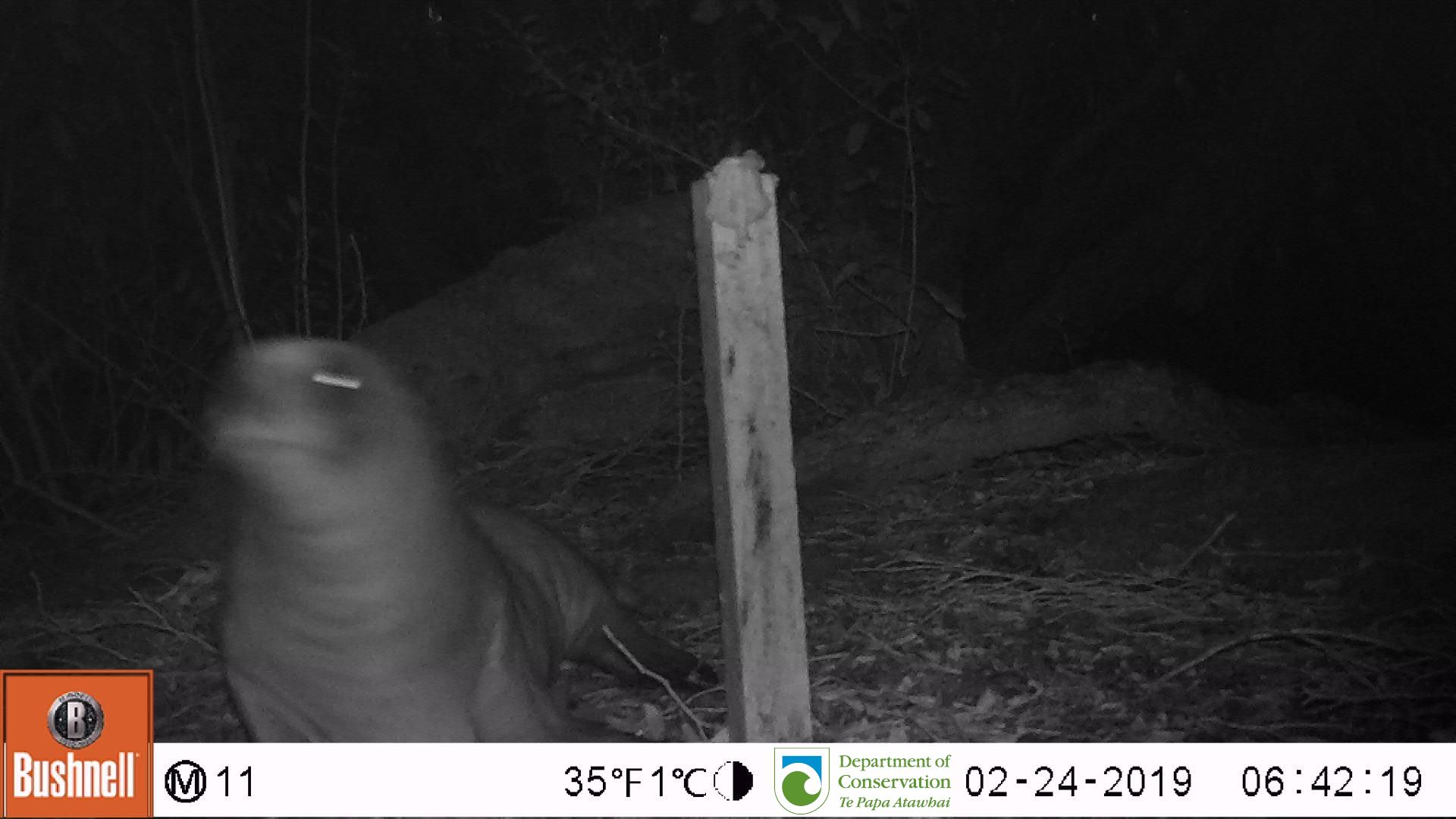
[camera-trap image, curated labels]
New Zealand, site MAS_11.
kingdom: Animalia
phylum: Chordata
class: Mammalia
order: Carnivora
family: Otariidae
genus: Phocarctos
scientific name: Phocarctos hookeri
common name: new zealand sea lion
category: sealion